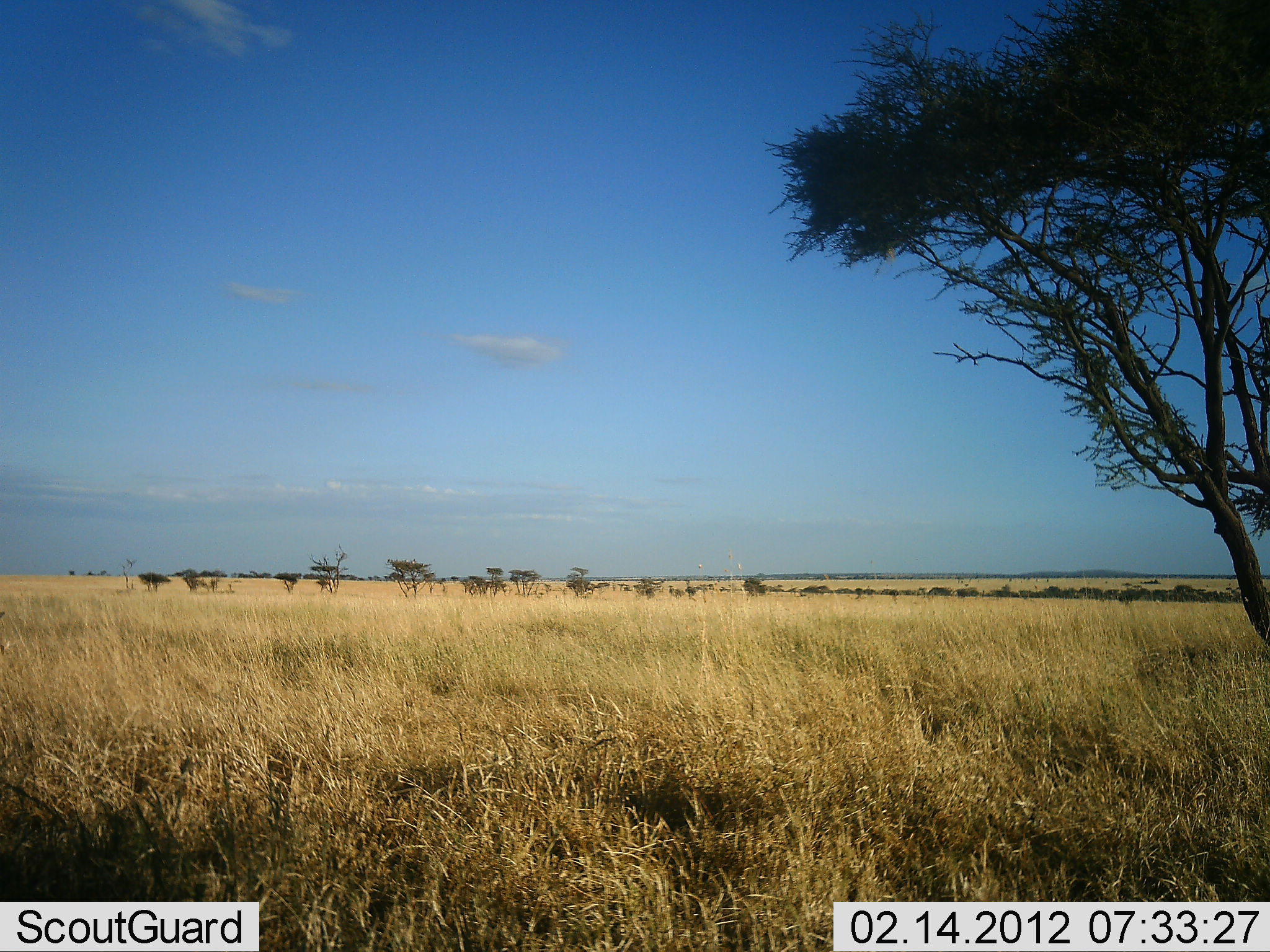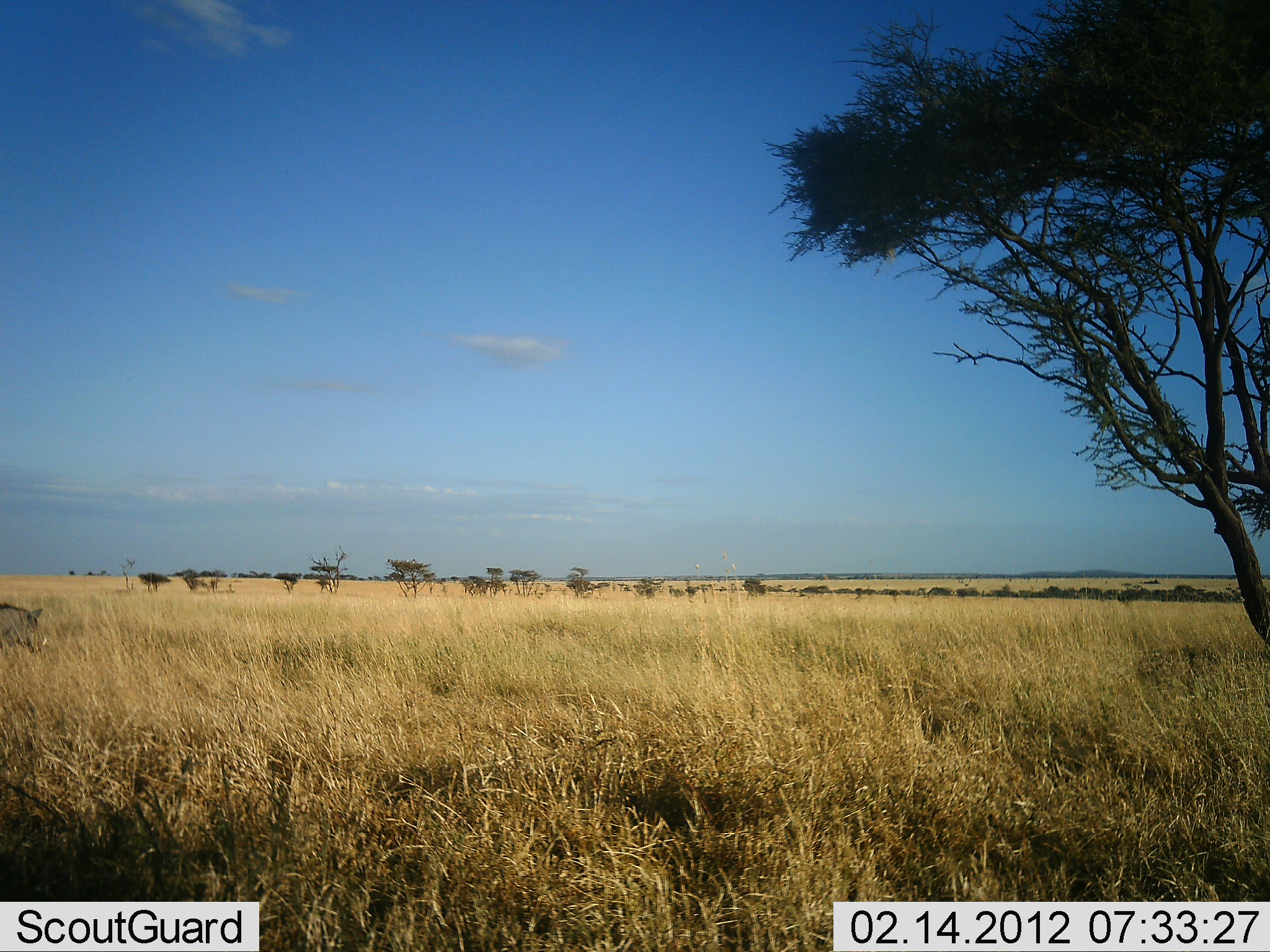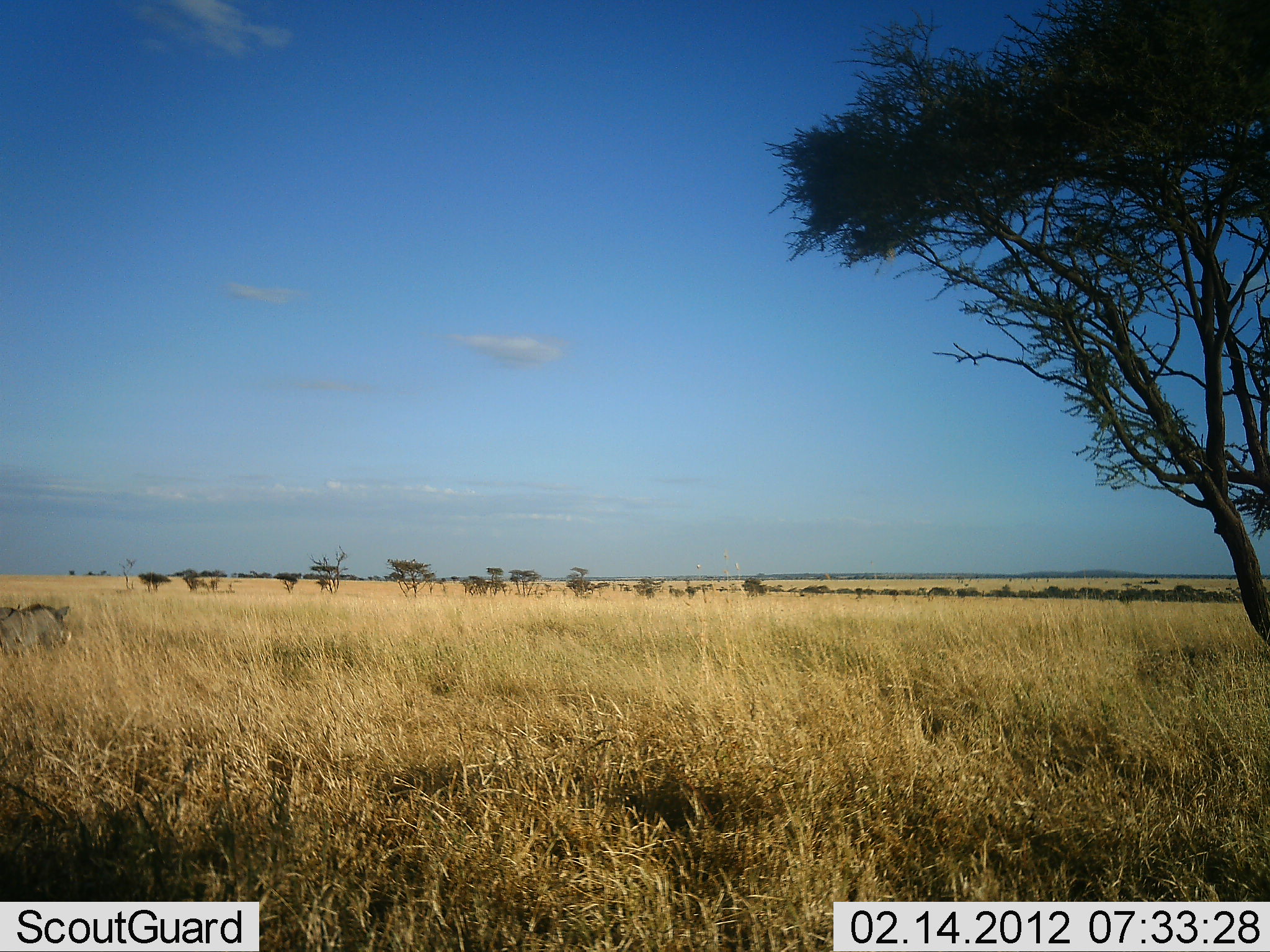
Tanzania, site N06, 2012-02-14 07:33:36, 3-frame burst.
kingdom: Animalia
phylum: Chordata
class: Mammalia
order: Artiodactyla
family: Suidae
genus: Phacochoerus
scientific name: Phacochoerus africanus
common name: warthog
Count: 1.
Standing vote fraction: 4%.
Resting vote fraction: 0%.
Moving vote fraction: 100%.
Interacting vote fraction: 0%.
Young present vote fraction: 0%.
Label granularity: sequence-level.